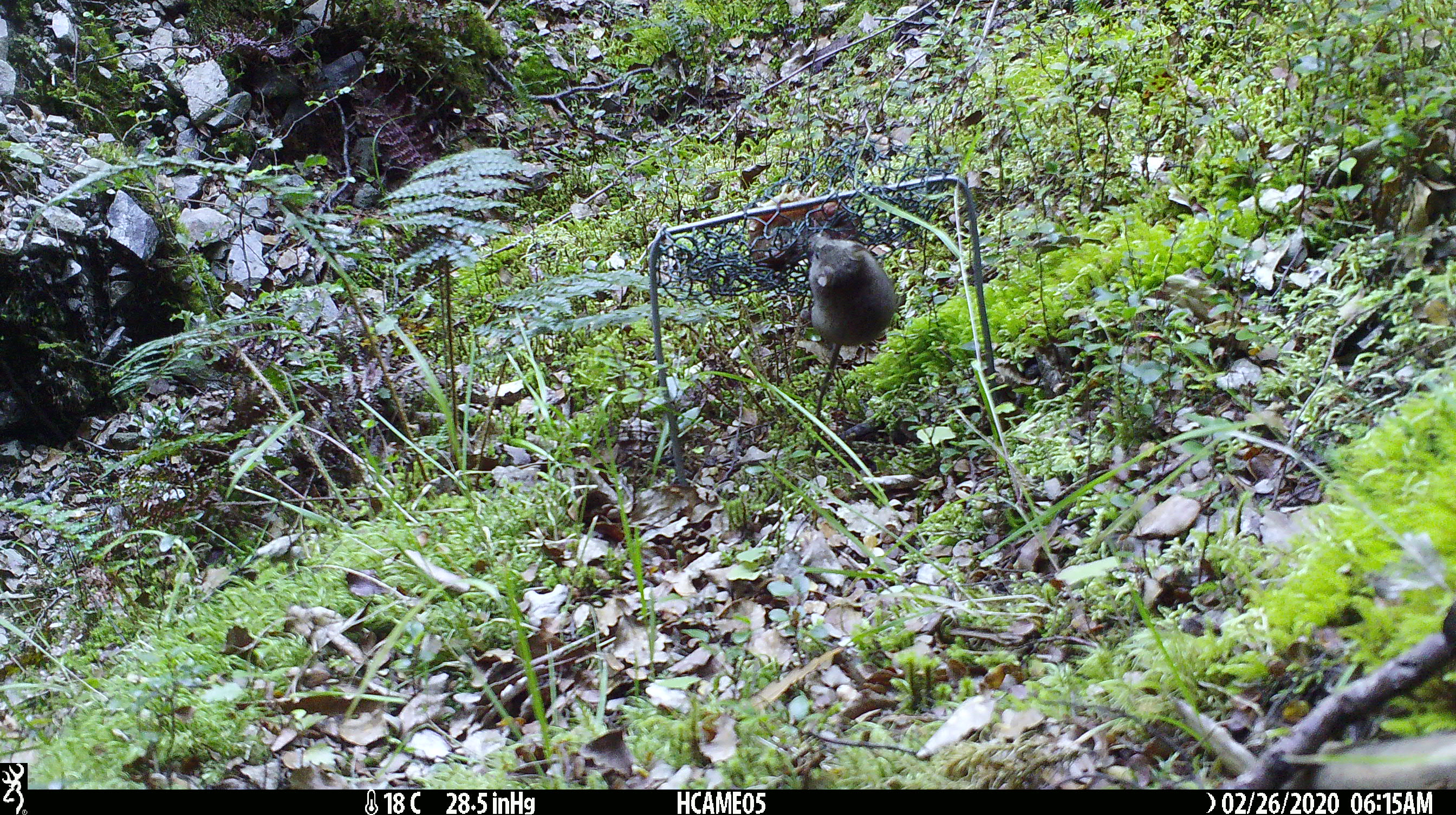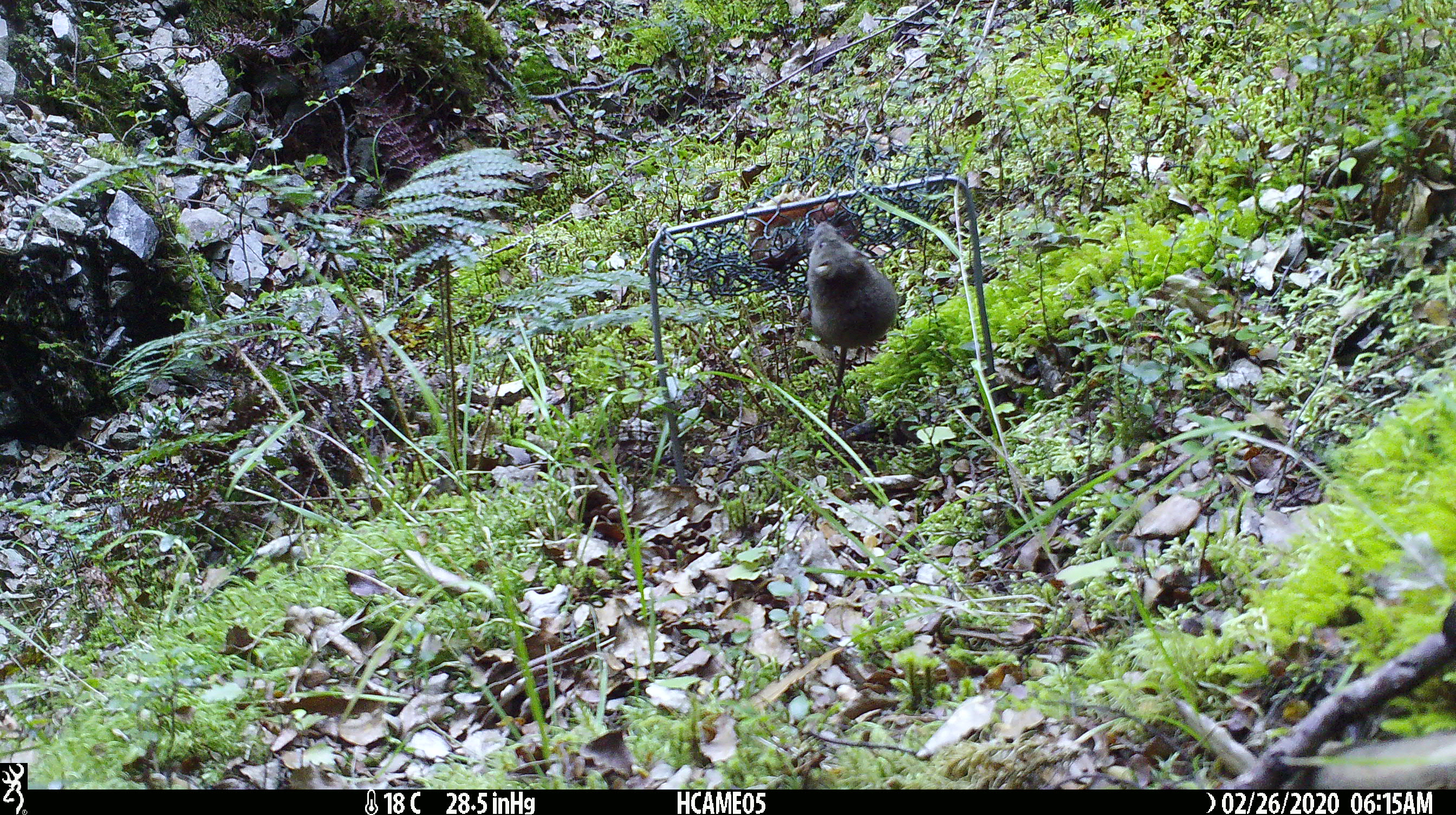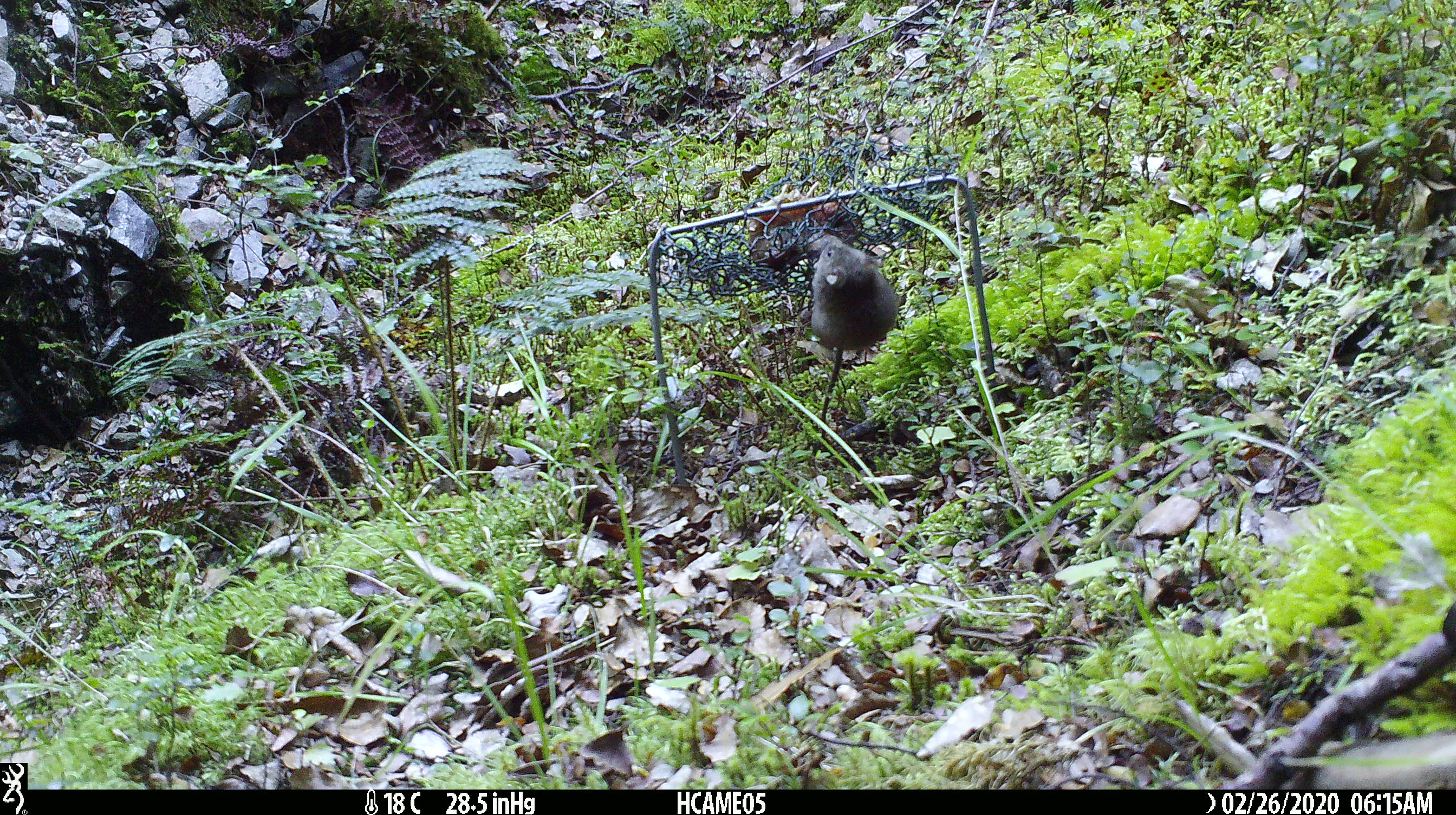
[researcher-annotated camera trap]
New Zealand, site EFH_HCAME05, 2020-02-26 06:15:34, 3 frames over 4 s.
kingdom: Animalia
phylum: Chordata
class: Mammalia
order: Rodentia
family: Muridae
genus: Mus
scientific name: Mus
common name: mouse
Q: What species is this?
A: Mouse (Mus).